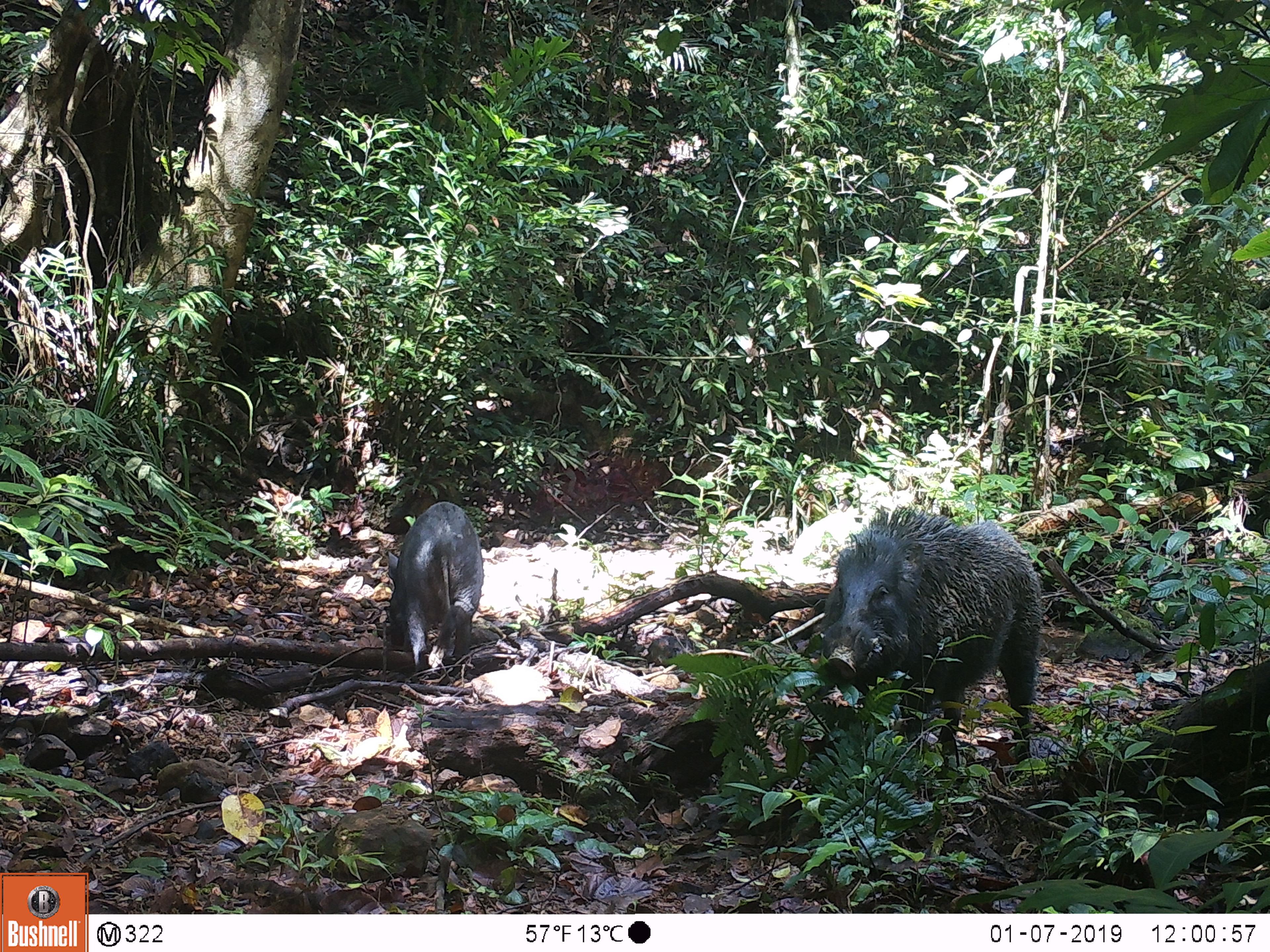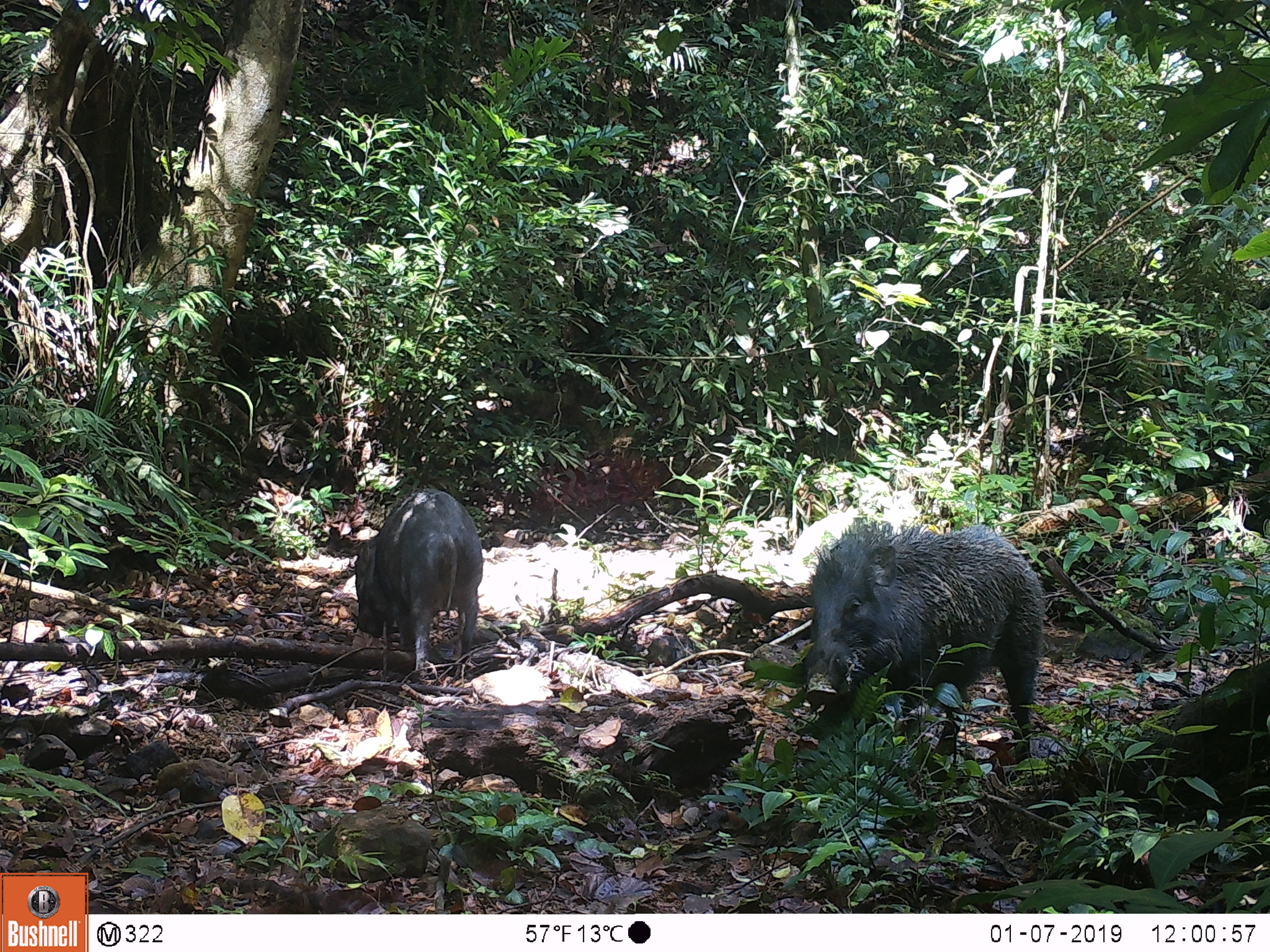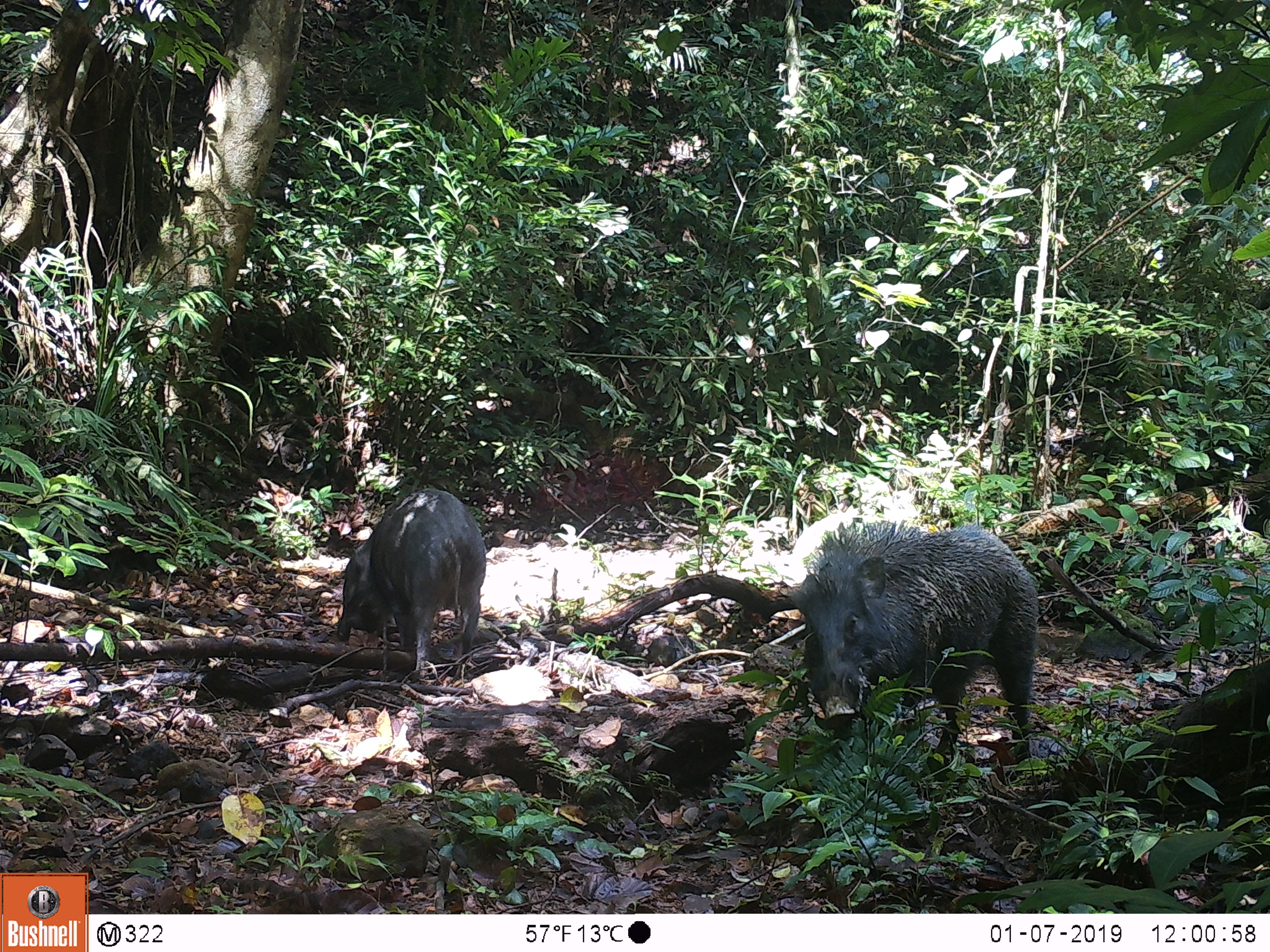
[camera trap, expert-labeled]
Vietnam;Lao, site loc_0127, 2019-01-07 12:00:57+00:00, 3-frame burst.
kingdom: Animalia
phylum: Chordata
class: Mammalia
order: Artiodactyla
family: Suidae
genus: Sus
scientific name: Sus scrofa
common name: eurasian wild pig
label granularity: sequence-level